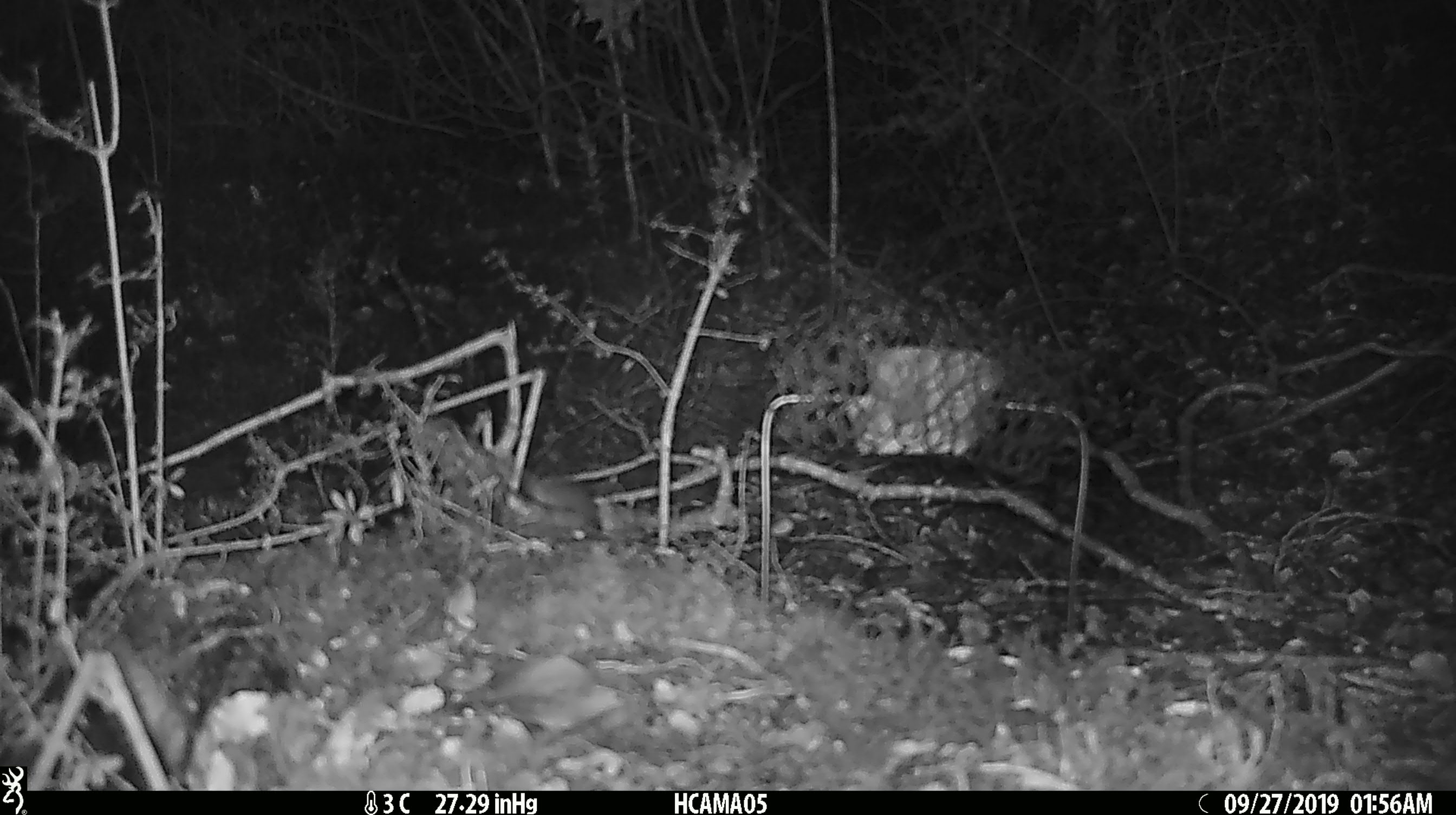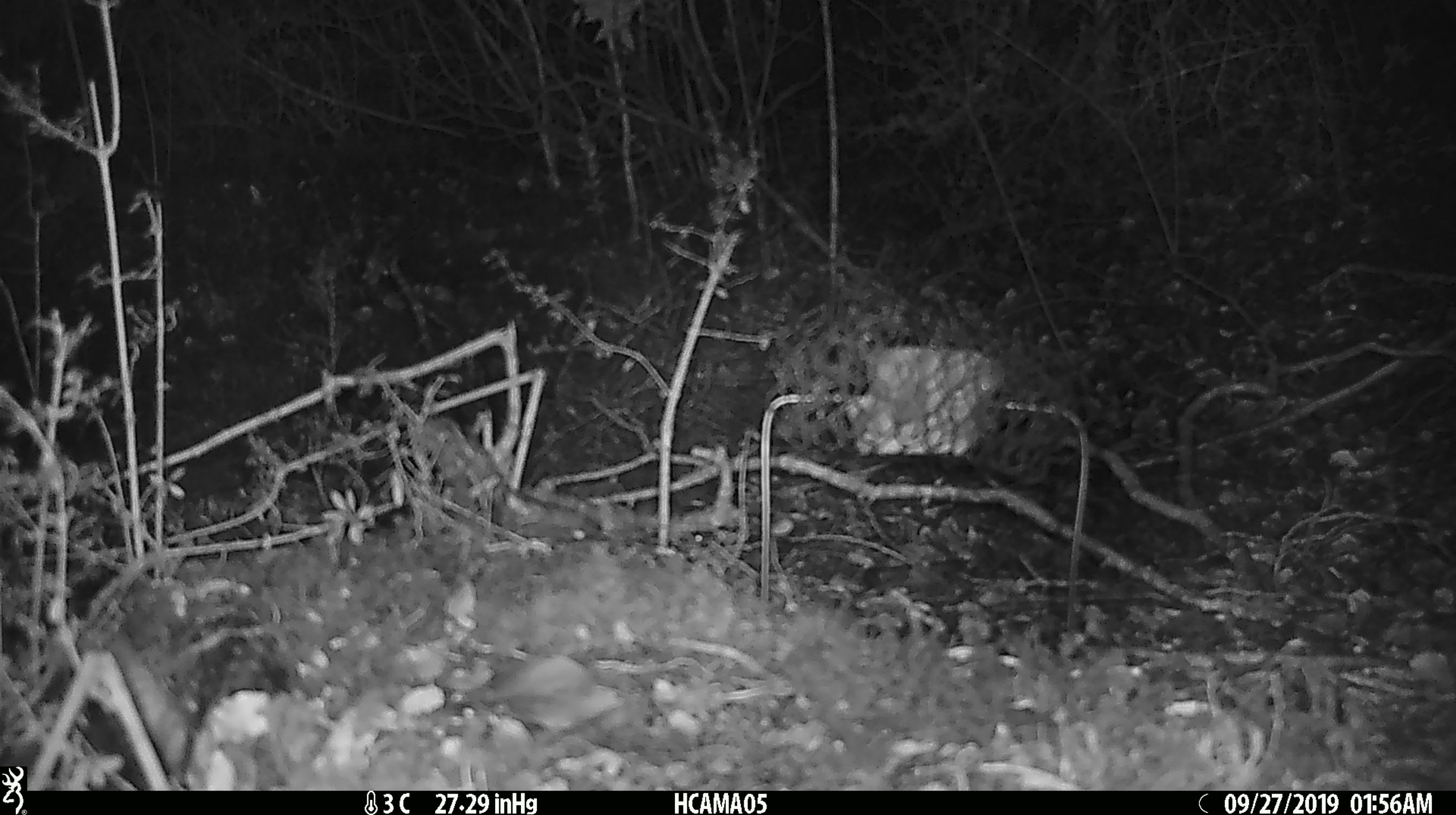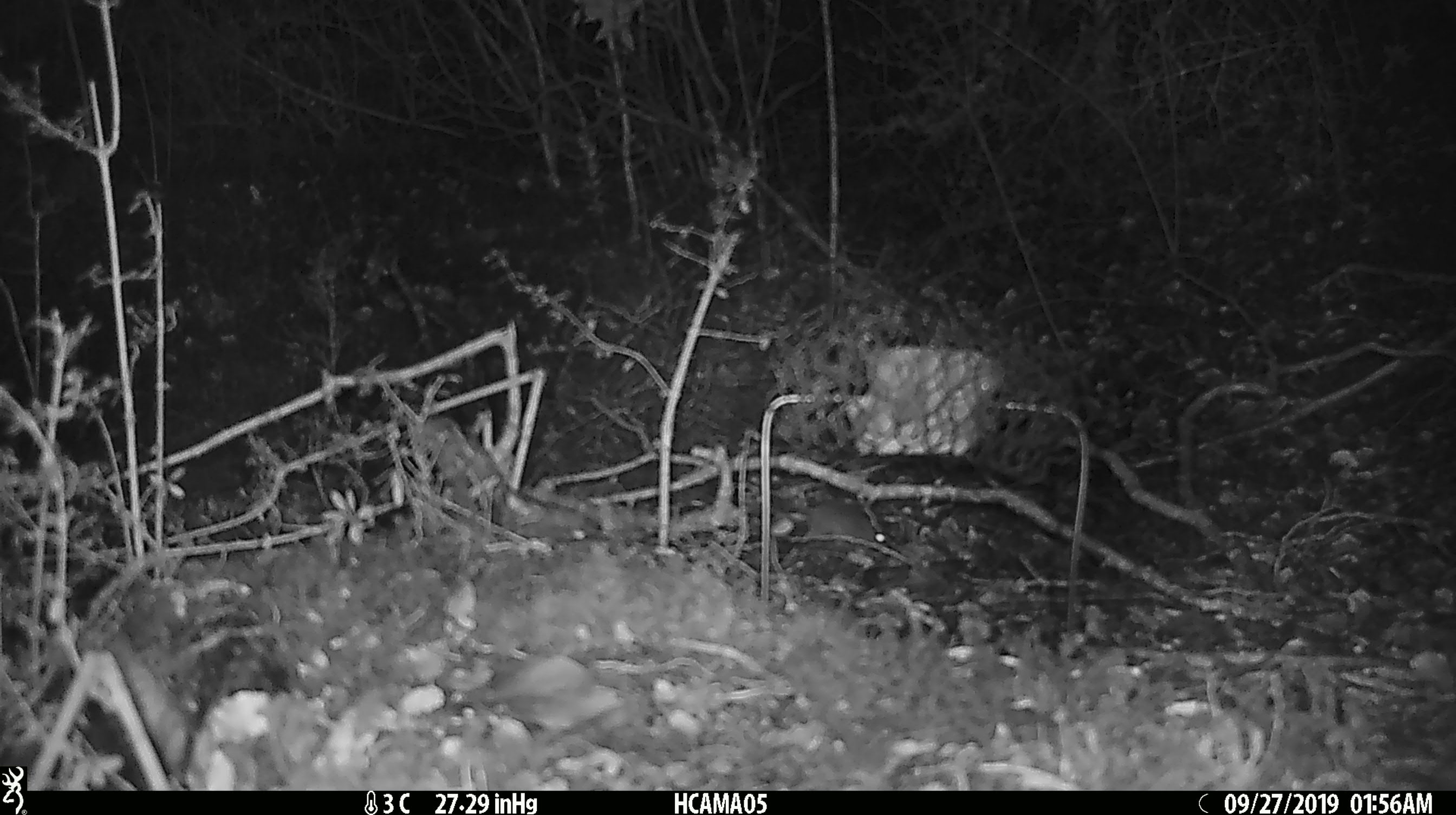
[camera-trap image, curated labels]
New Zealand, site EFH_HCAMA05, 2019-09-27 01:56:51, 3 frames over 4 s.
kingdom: Animalia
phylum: Chordata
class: Mammalia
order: Rodentia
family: Muridae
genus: Mus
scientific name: Mus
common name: mouse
Mouse (Mus).